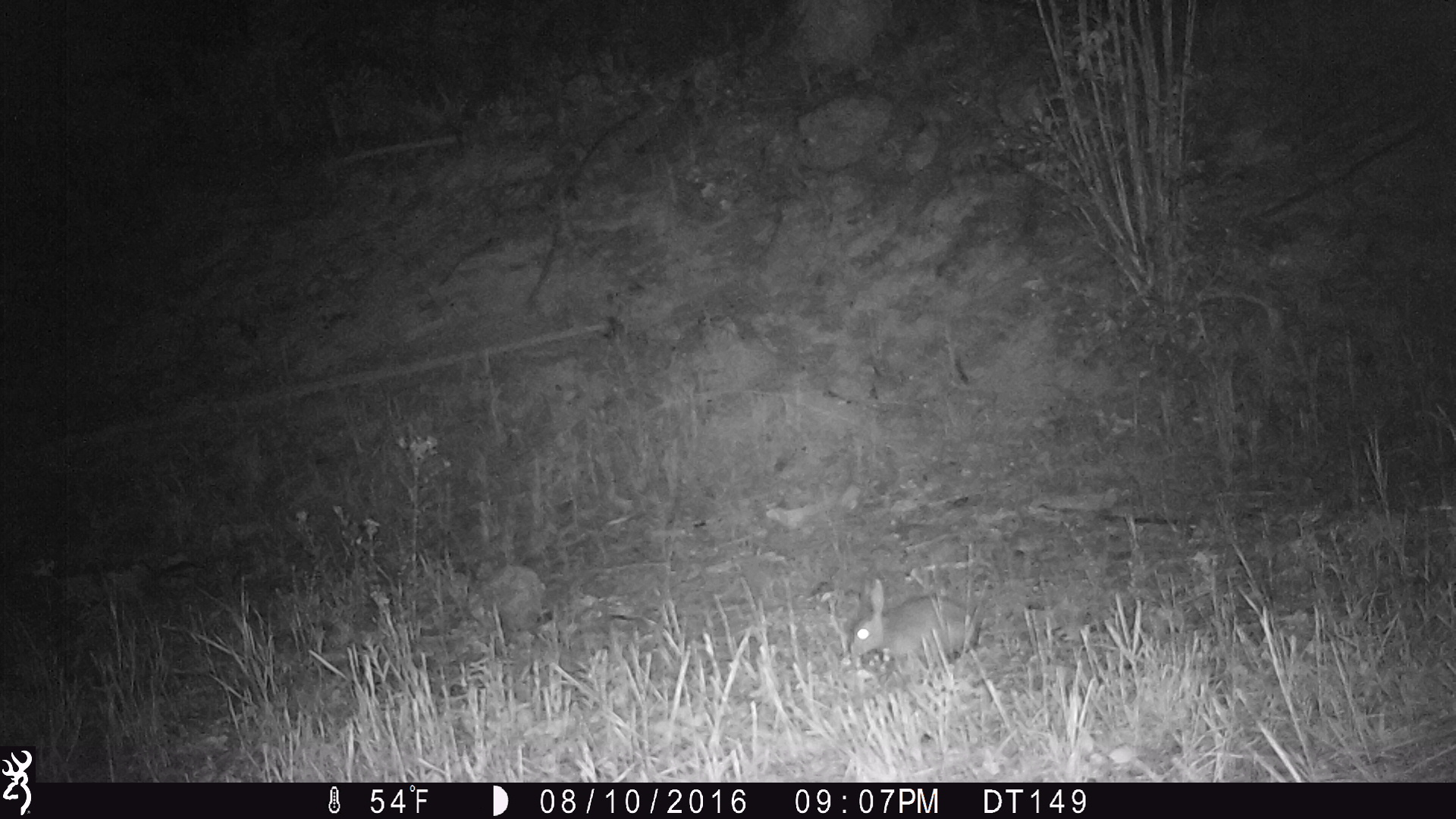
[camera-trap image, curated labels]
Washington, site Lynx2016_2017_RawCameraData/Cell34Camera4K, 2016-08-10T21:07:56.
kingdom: Animalia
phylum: Chordata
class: Mammalia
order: Lagomorpha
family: Leporidae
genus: Lepus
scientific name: Lepus americanus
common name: snowshoe hare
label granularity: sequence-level